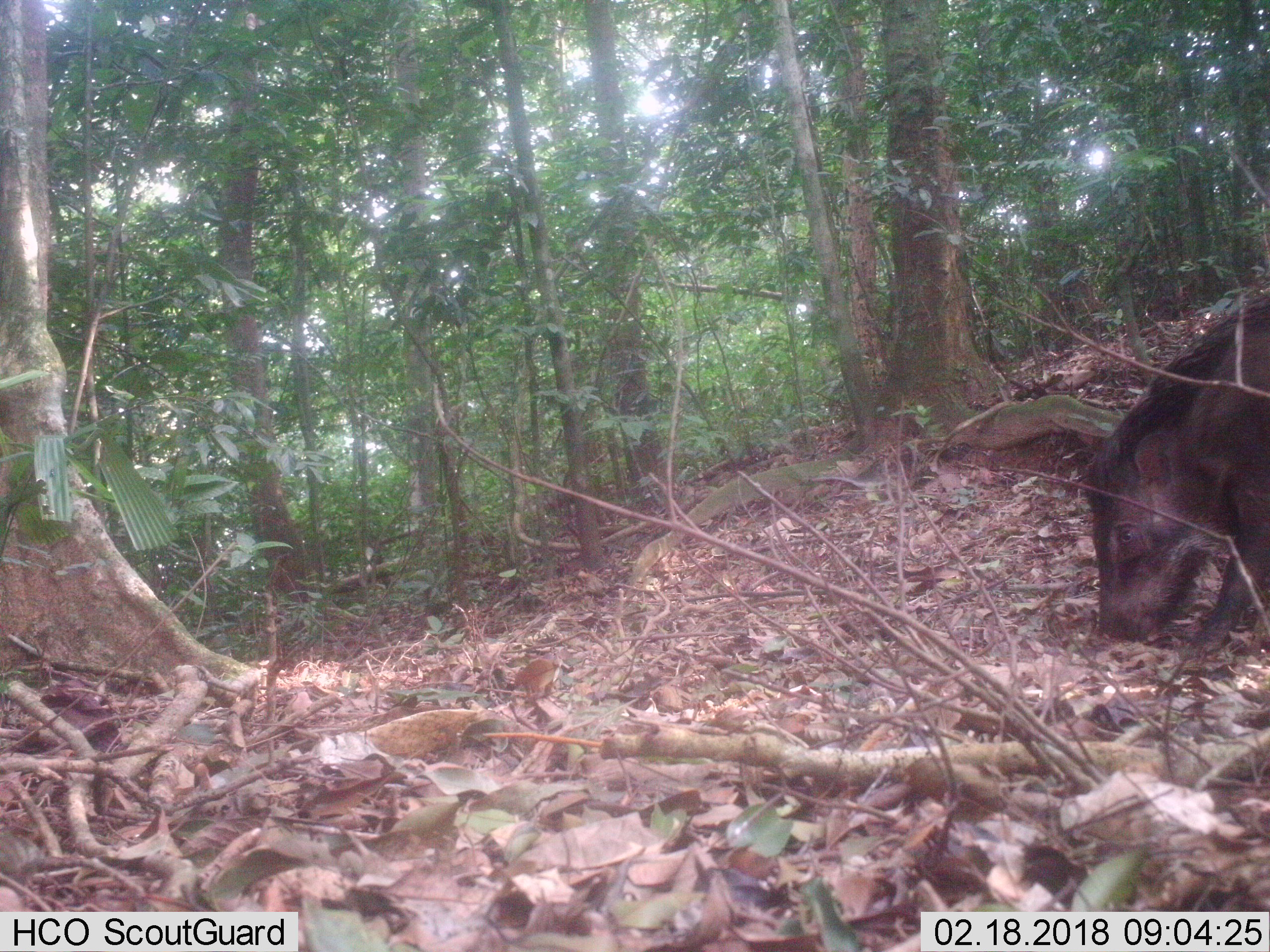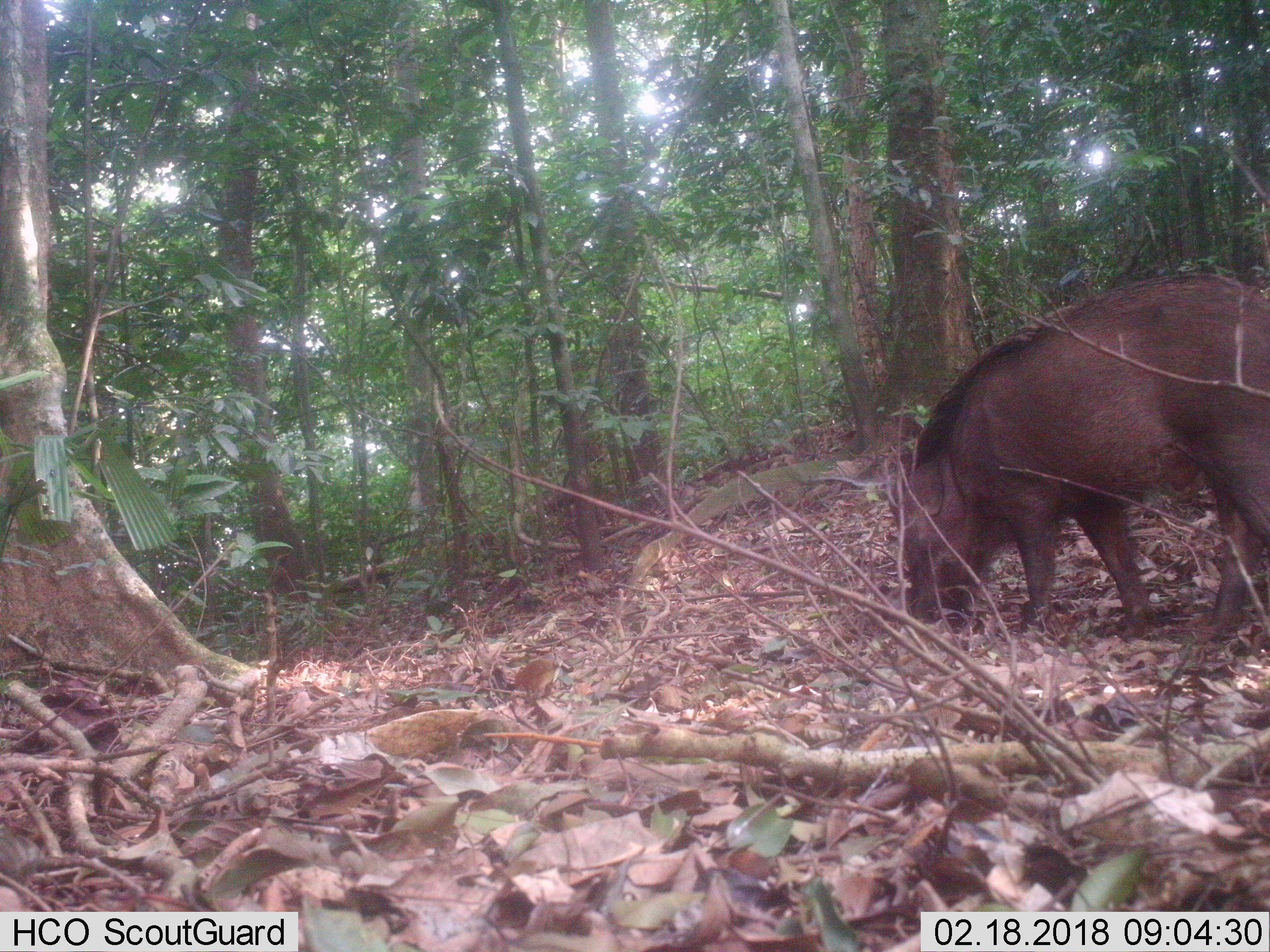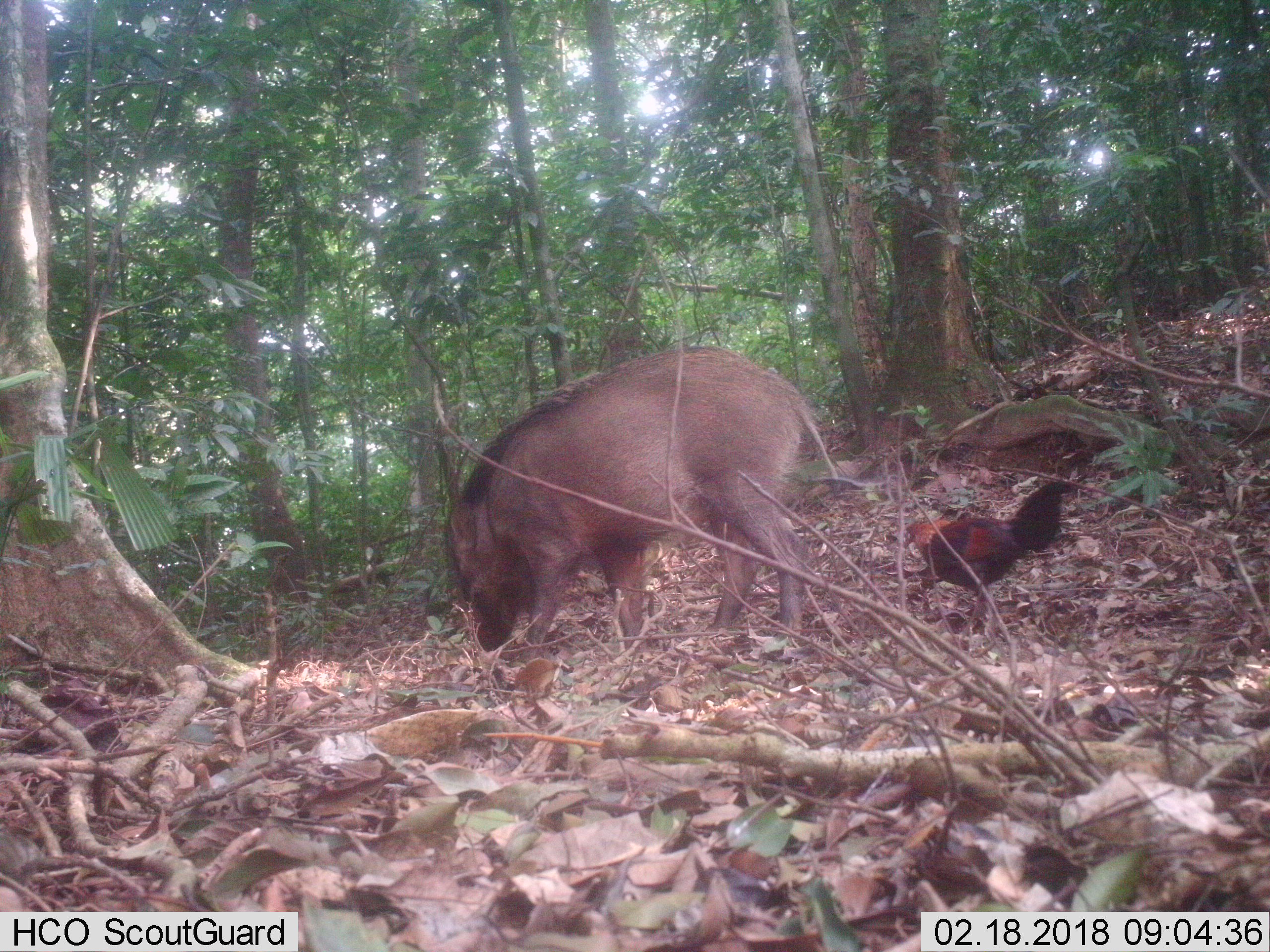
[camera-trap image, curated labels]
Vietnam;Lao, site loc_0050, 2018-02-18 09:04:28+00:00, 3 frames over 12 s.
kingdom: Animalia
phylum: Chordata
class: Mammalia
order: Artiodactyla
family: Suidae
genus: Sus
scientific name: Sus scrofa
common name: eurasian wild pig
Eurasian wild pig (Sus scrofa). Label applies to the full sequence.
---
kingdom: Animalia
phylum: Chordata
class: Aves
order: Galliformes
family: Phasianidae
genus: Gallus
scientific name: Gallus gallus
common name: red junglefowl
Red junglefowl (Gallus gallus). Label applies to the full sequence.